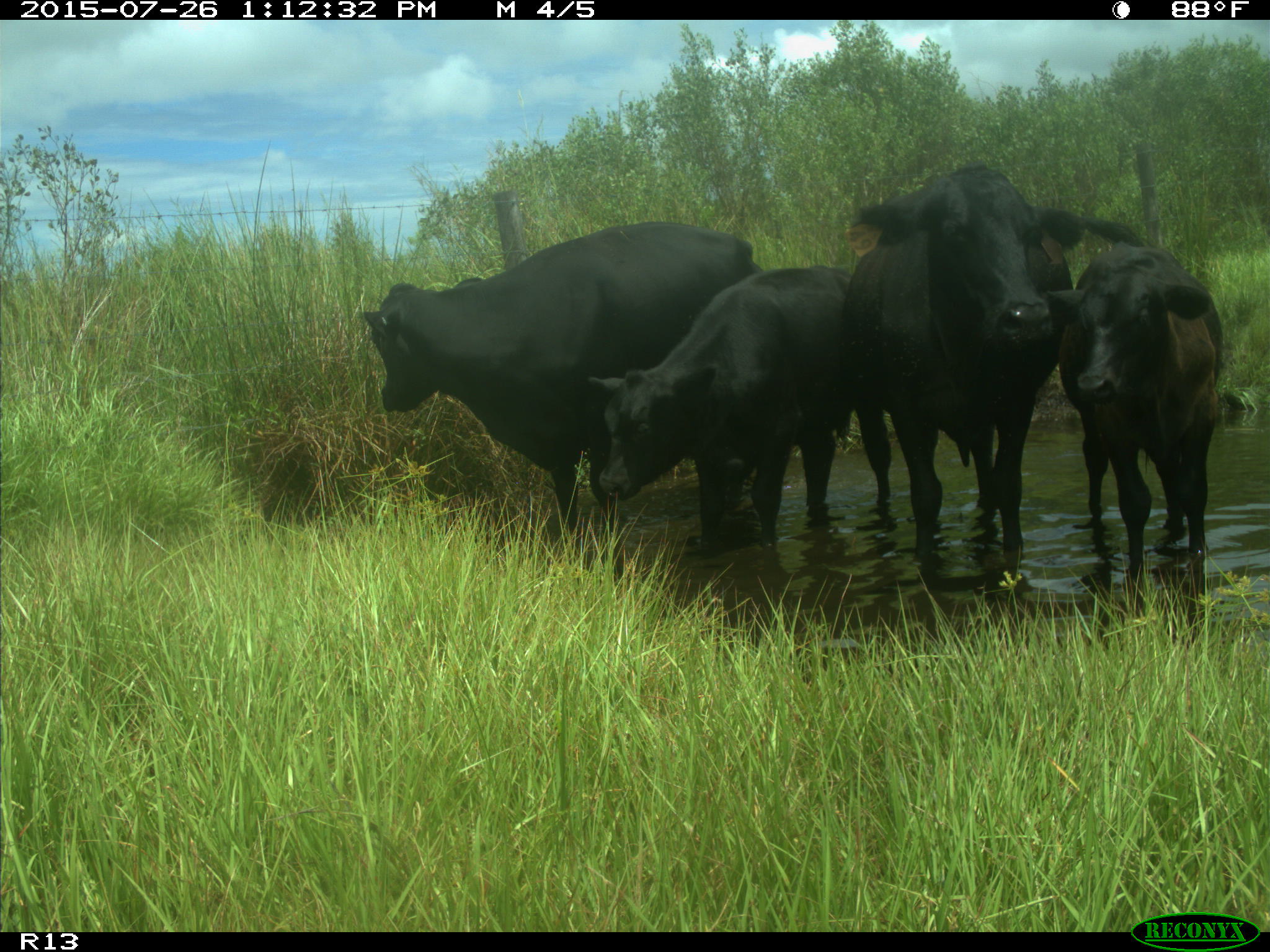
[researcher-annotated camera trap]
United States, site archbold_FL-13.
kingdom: Animalia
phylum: Chordata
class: Mammalia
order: Artiodactyla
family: Bovidae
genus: Bos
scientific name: Bos taurus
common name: domestic cow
Bos taurus (domestic cow).